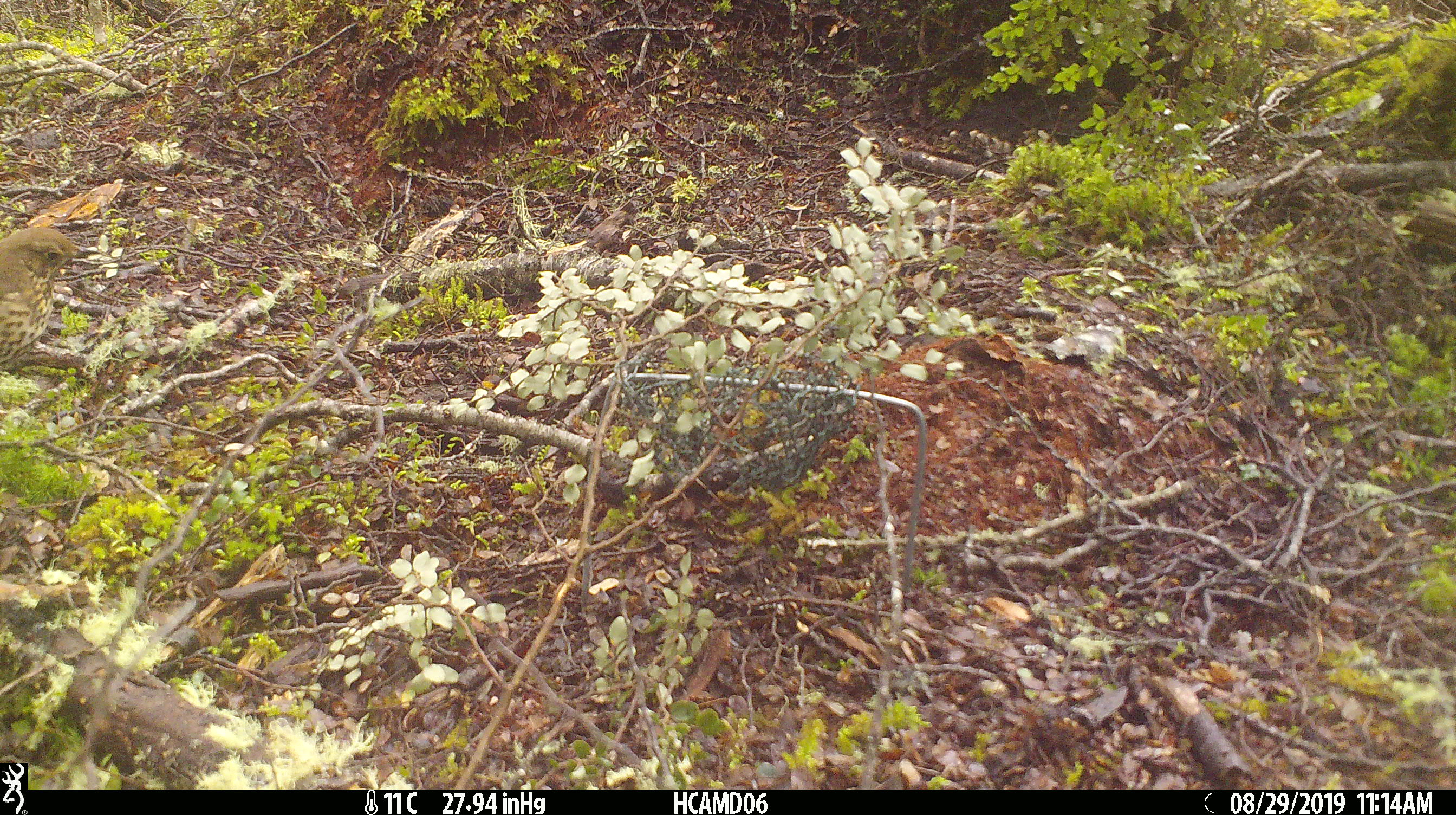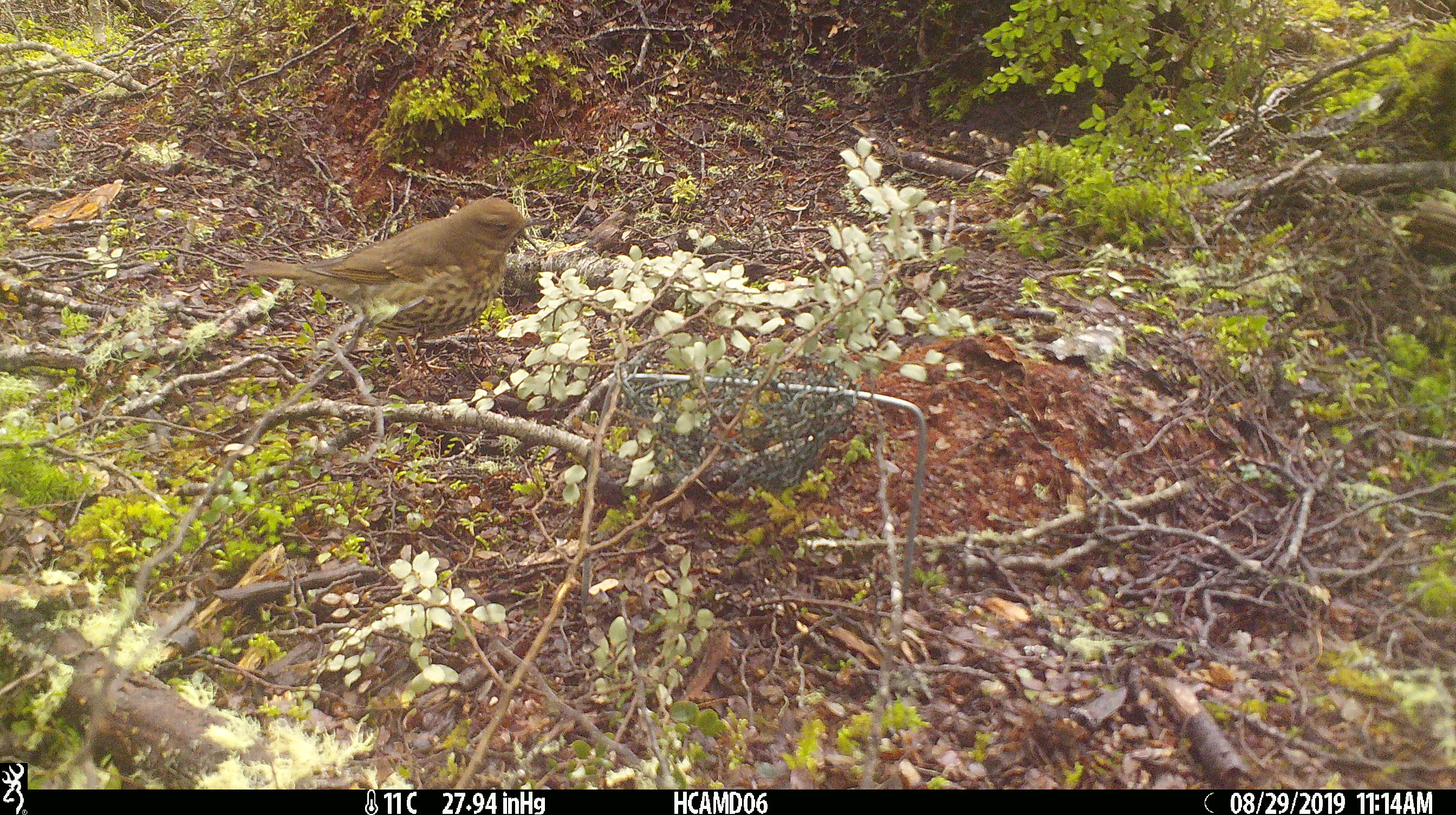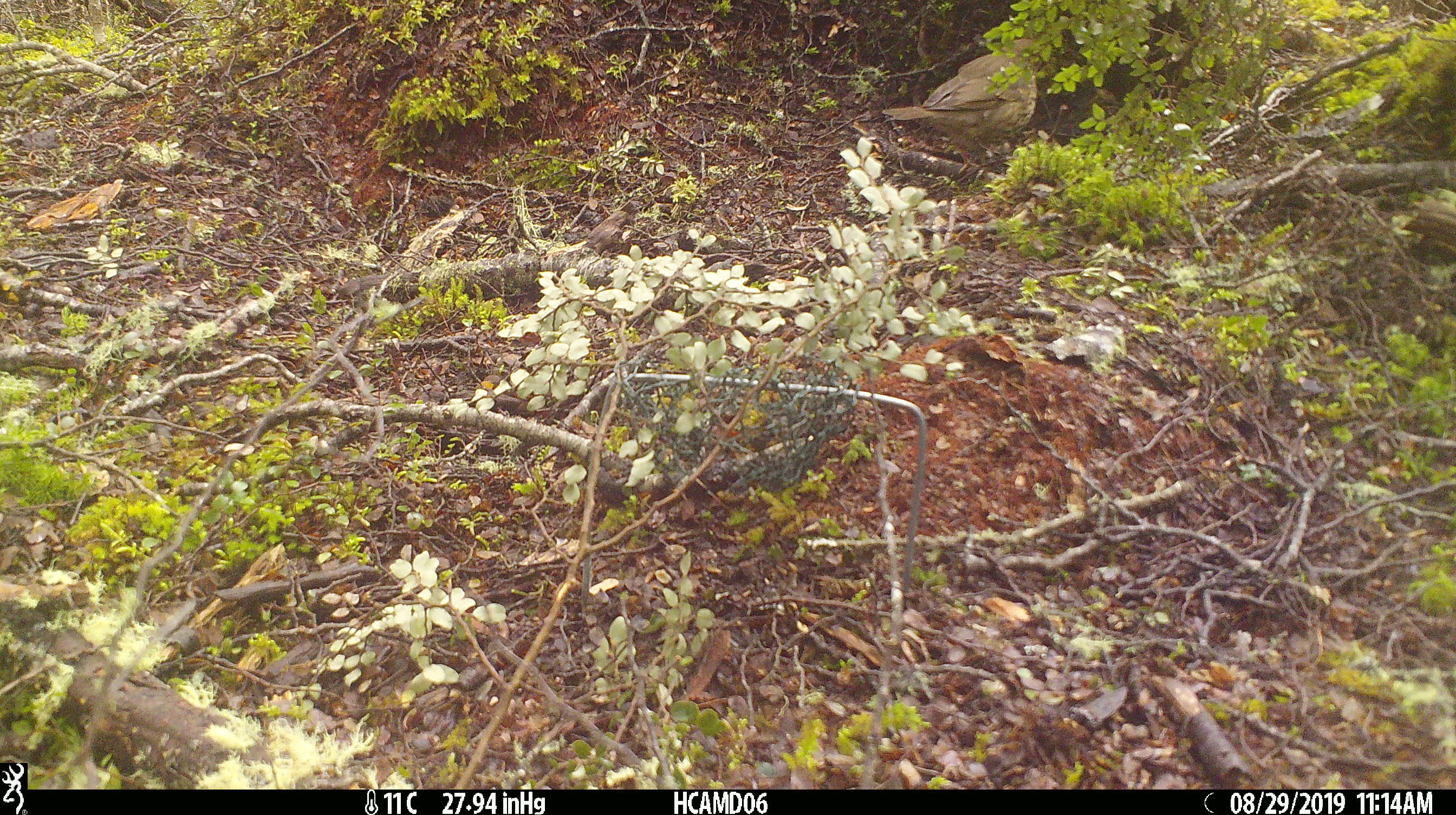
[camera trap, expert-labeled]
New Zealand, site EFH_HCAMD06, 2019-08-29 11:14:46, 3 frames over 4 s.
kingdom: Animalia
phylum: Chordata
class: Aves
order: Passeriformes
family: Turdidae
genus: Turdus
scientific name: Turdus philomelos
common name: song thrush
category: thrush